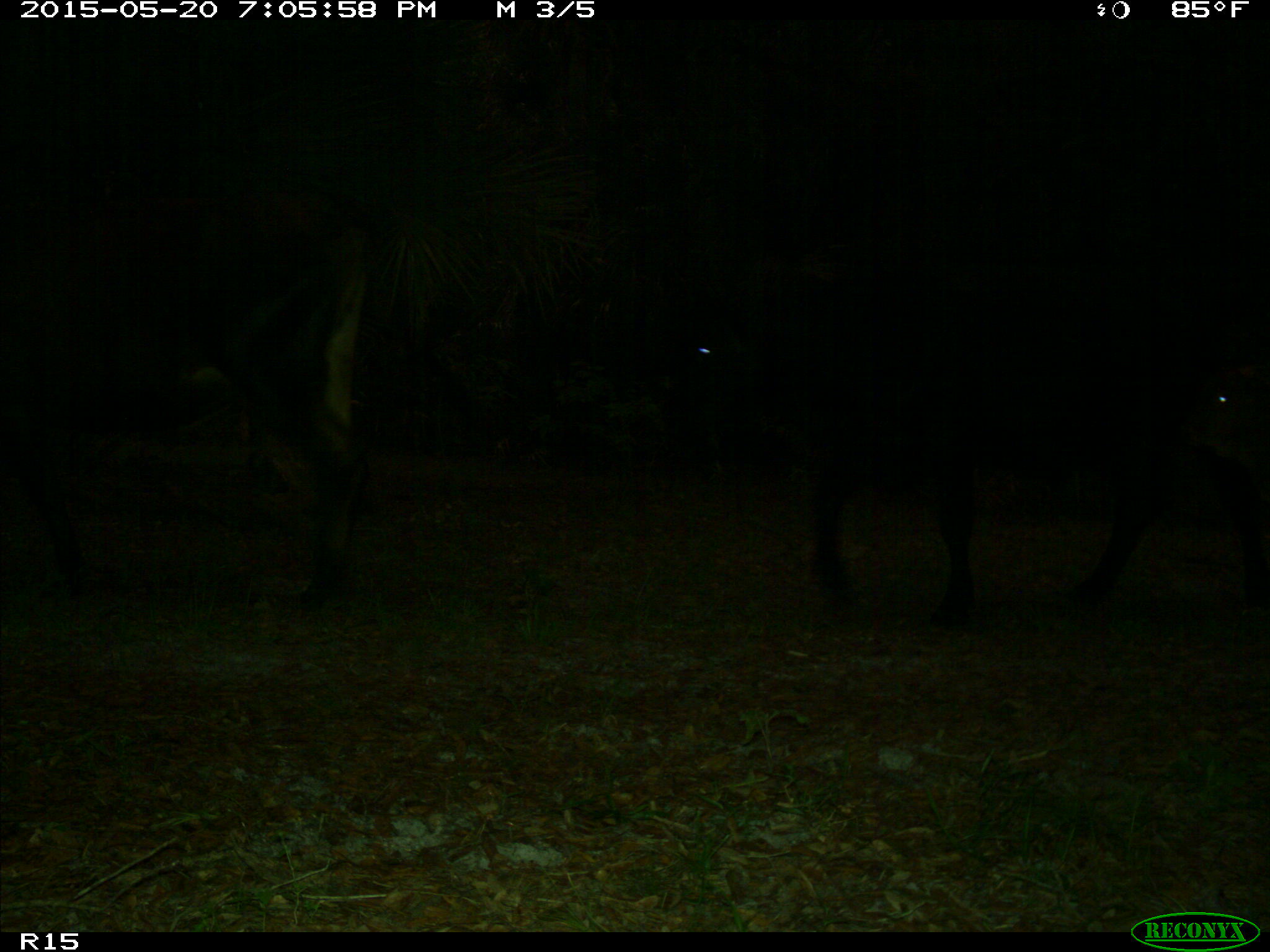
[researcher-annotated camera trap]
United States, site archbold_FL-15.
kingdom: Animalia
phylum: Chordata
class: Mammalia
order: Artiodactyla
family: Bovidae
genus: Bos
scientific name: Bos taurus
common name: domestic cow